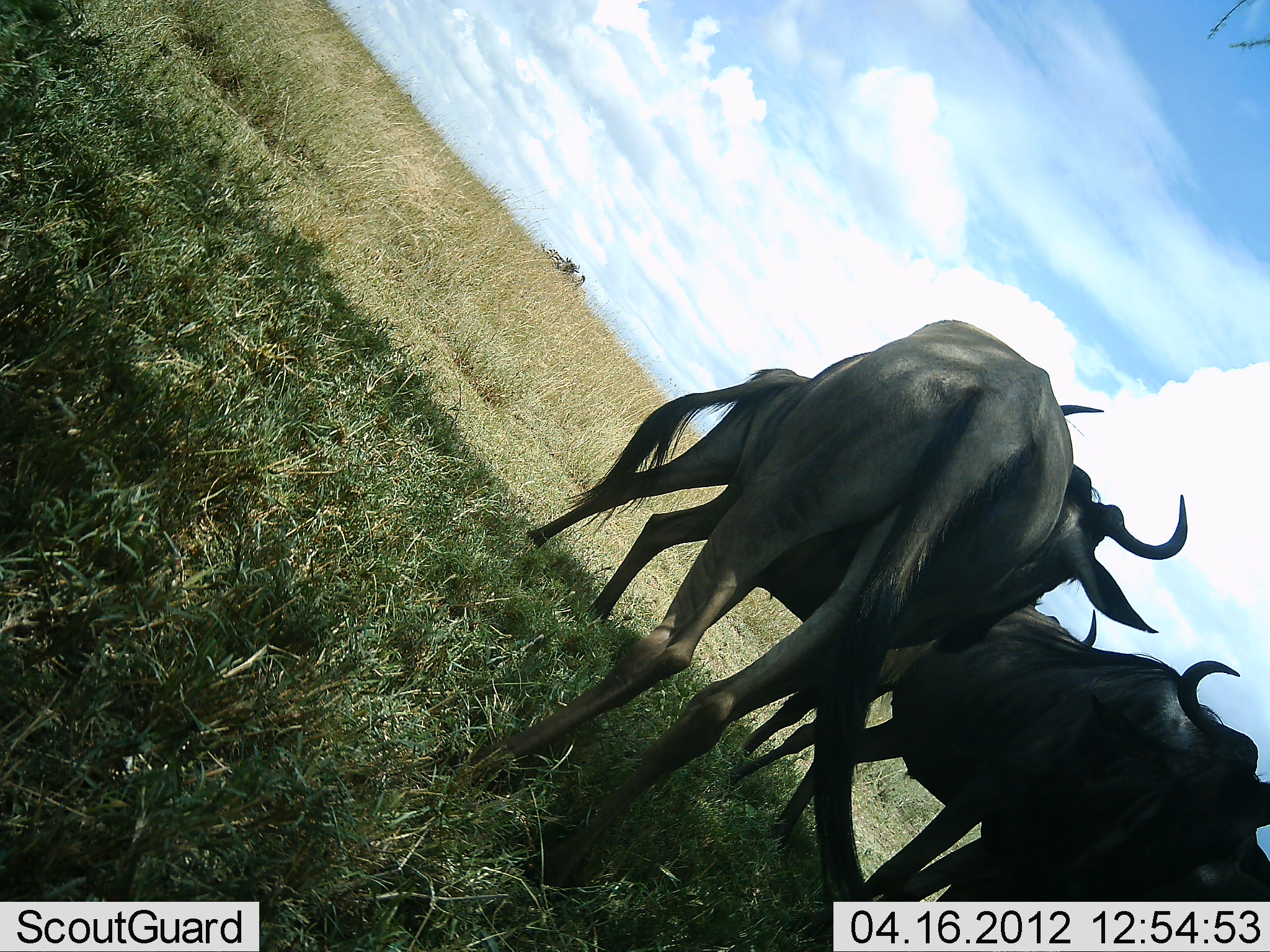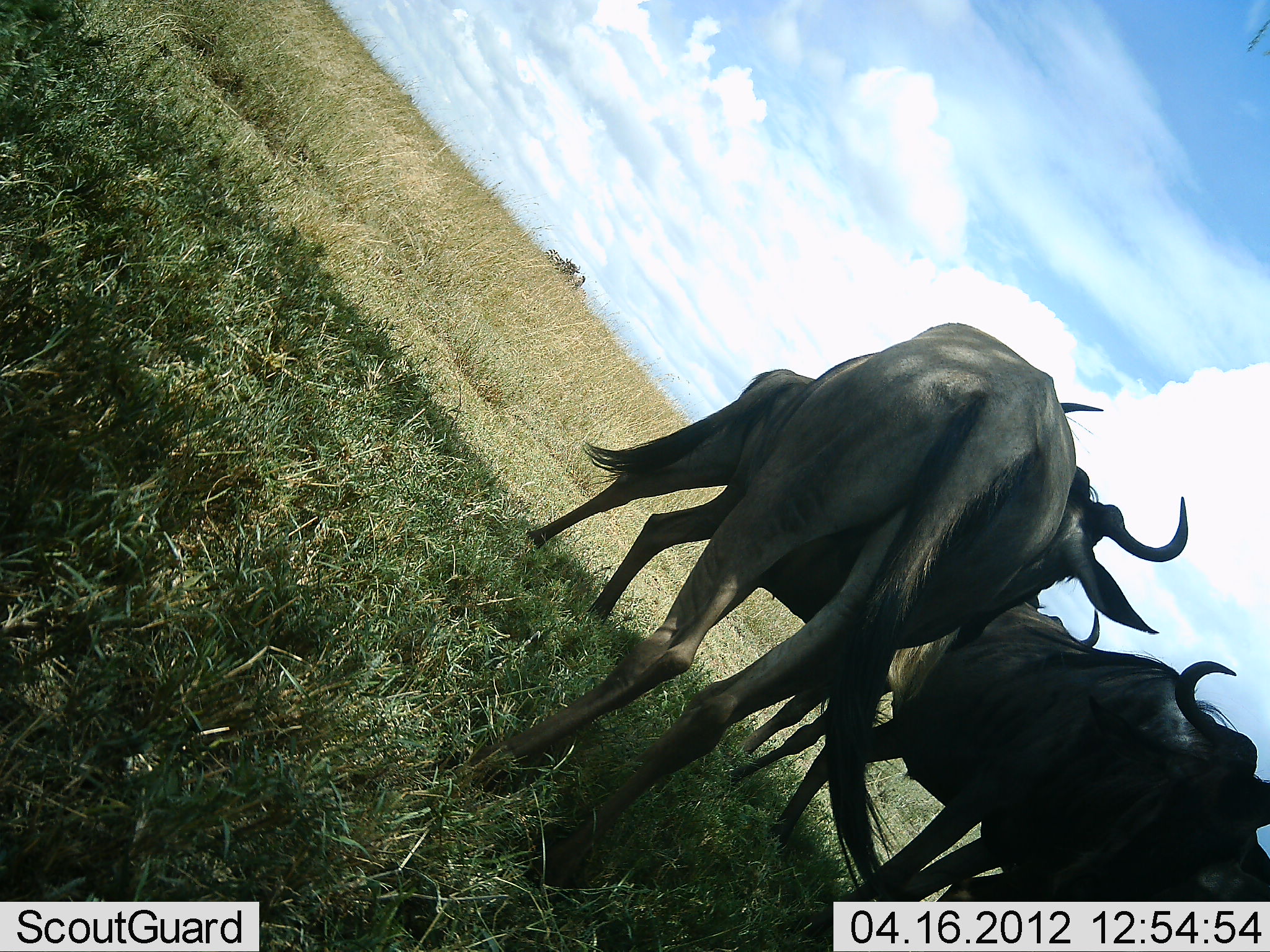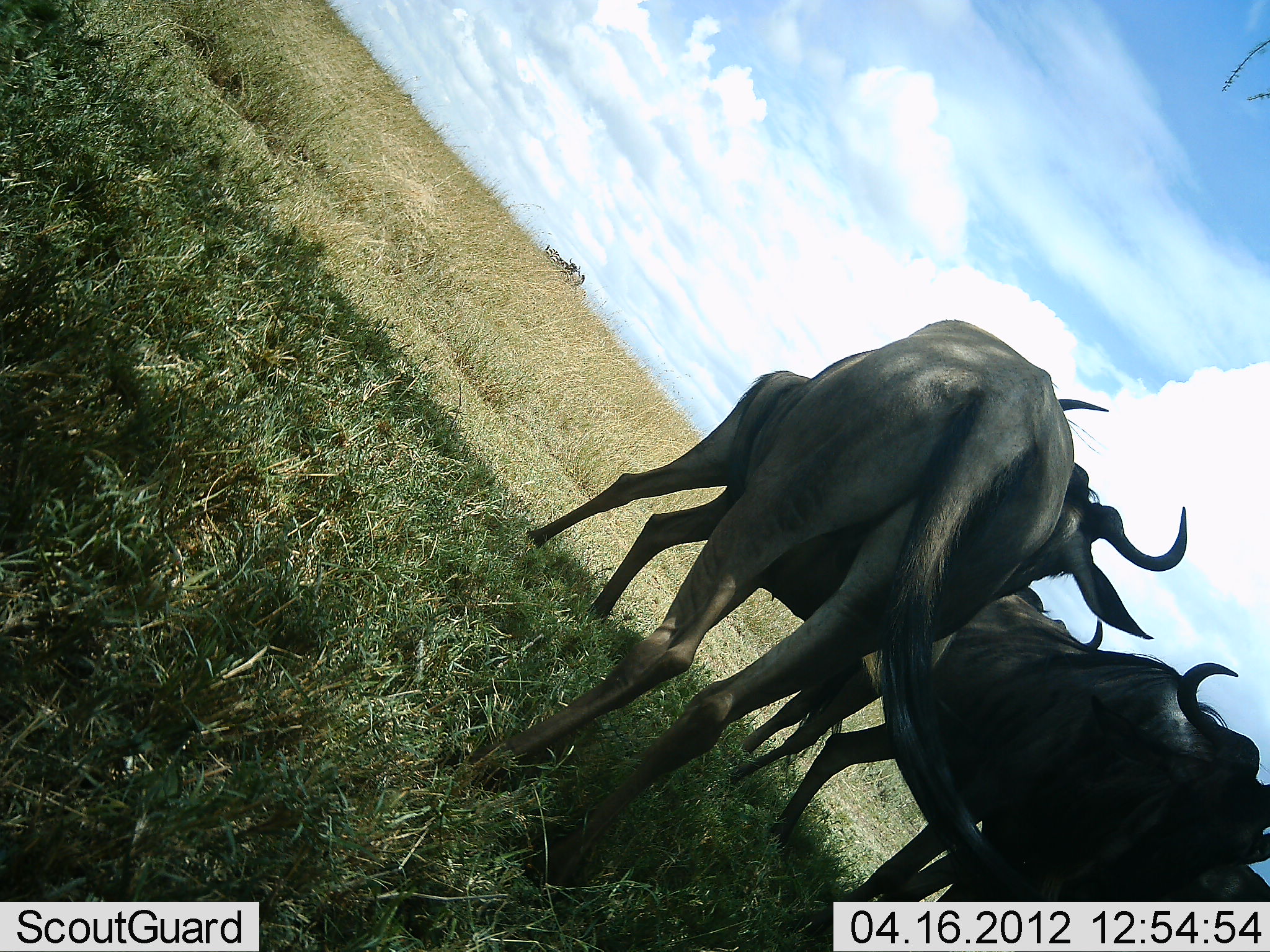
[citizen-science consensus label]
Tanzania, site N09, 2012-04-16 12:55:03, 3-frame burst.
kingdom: Animalia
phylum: Chordata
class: Mammalia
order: Artiodactyla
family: Bovidae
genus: Connochaetes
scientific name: Connochaetes taurinus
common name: blue wildebeest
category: wildebeest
Wildebeest (blue wildebeest) (Connochaetes taurinus), count 4. Behavior (volunteer vote fractions): standing 82%, resting 0%, moving 12%, interacting 6%. Young present (vote fraction): 0%. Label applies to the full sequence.